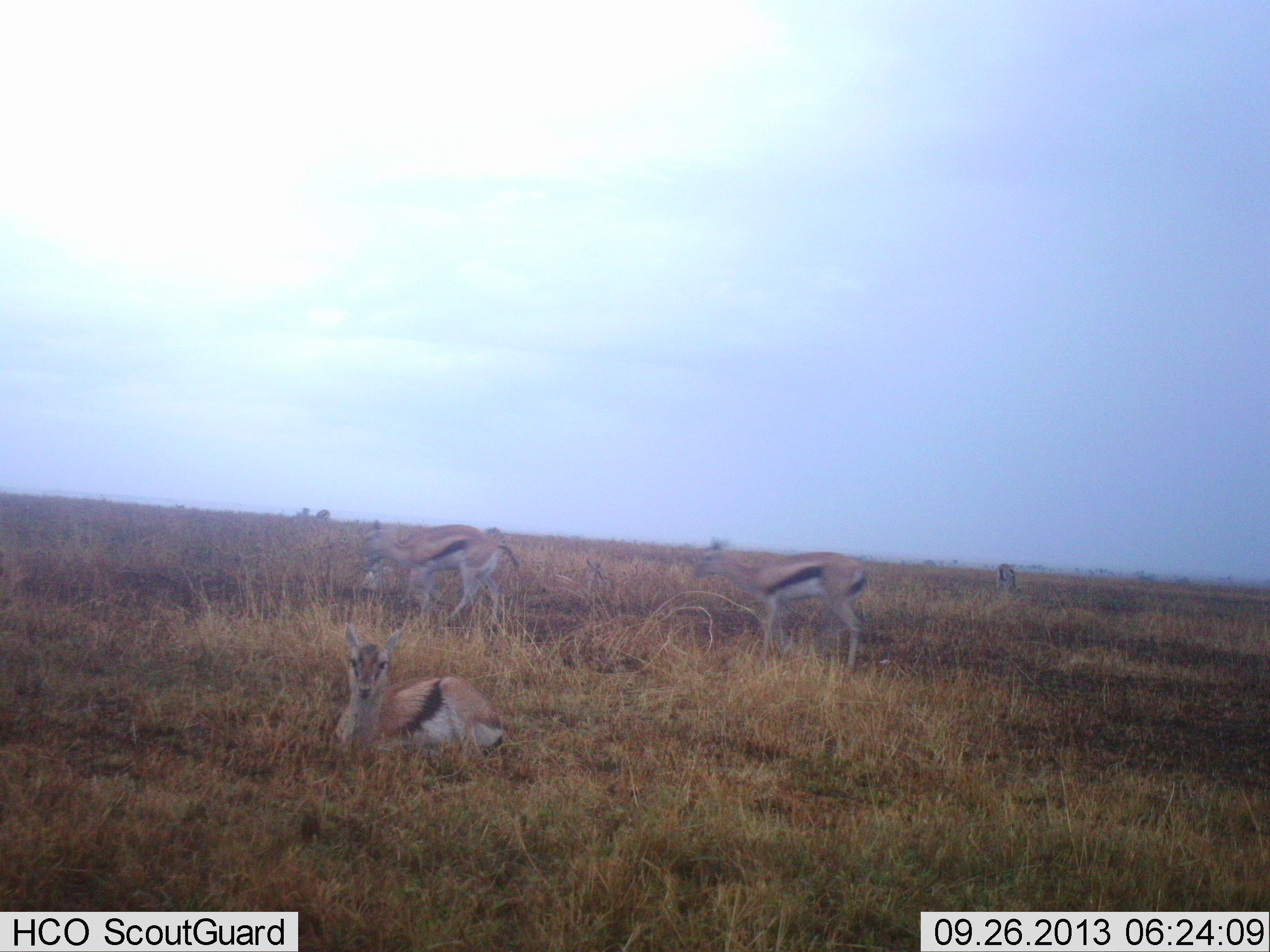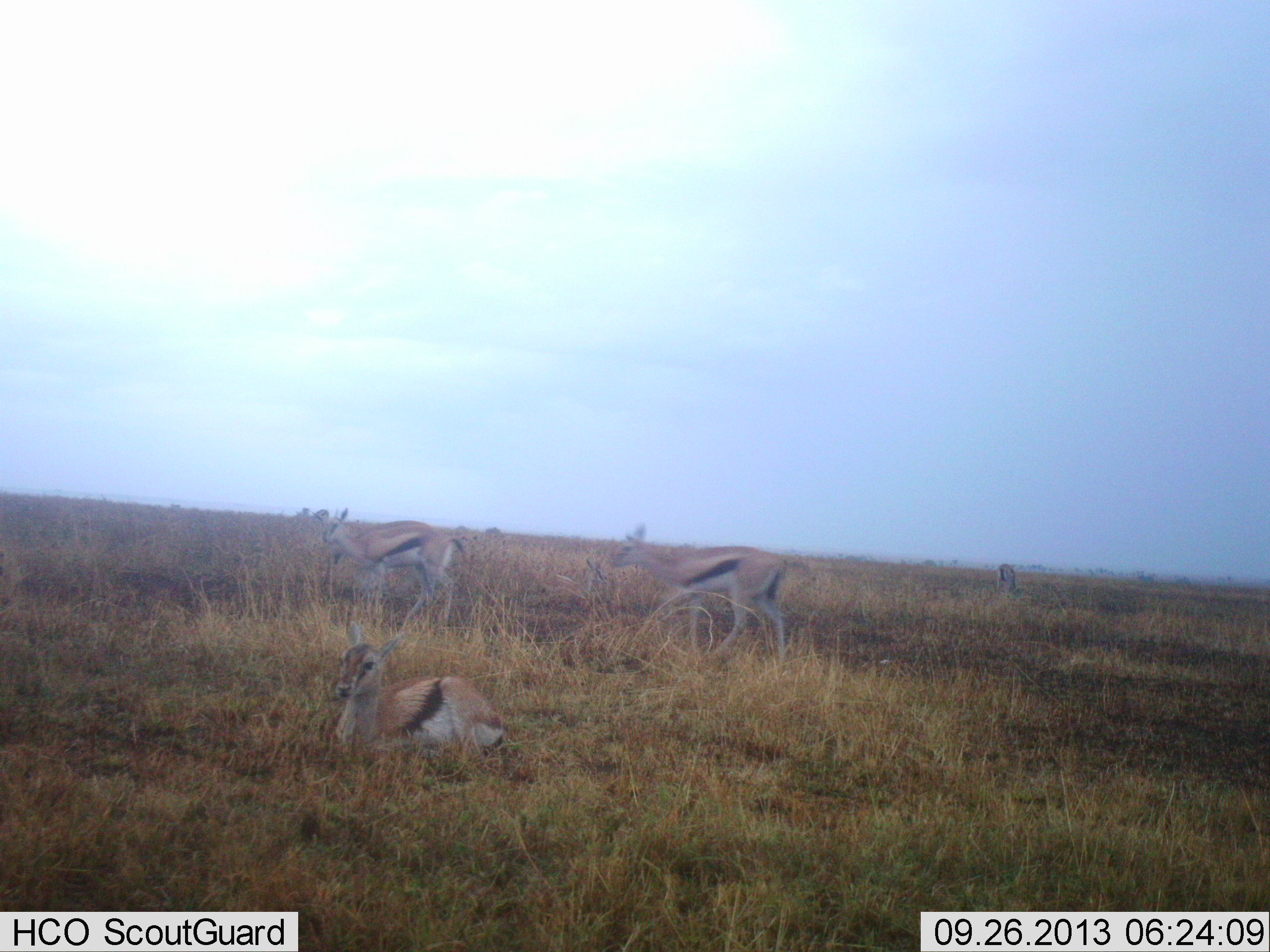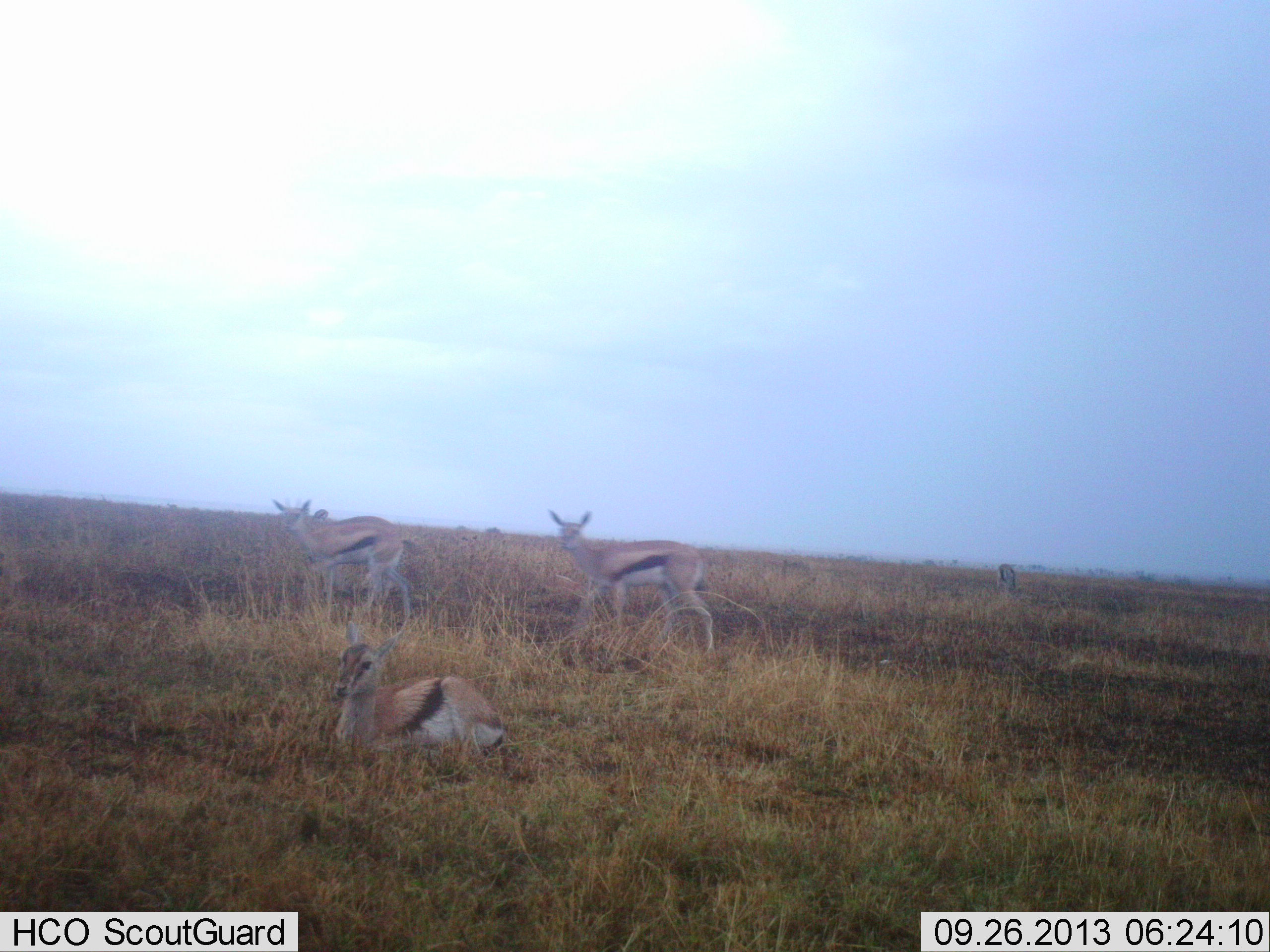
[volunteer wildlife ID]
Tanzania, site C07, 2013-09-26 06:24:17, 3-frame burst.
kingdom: Animalia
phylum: Chordata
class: Mammalia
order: Artiodactyla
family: Bovidae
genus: Eudorcas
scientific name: Eudorcas thomsonii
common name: thomson's gazelle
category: gazellethomsons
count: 4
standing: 38%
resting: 88%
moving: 62%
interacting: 4%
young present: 8%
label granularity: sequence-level